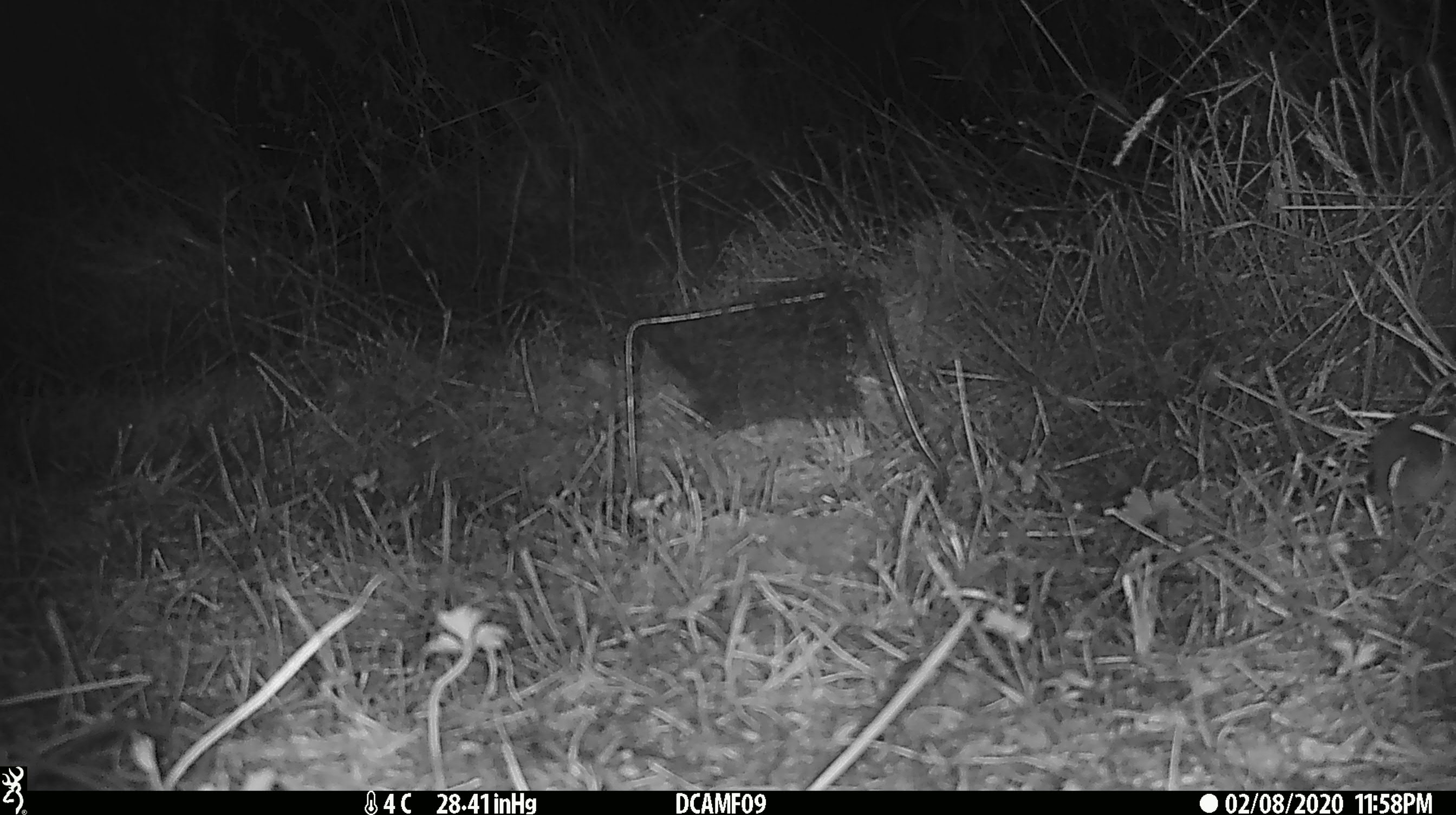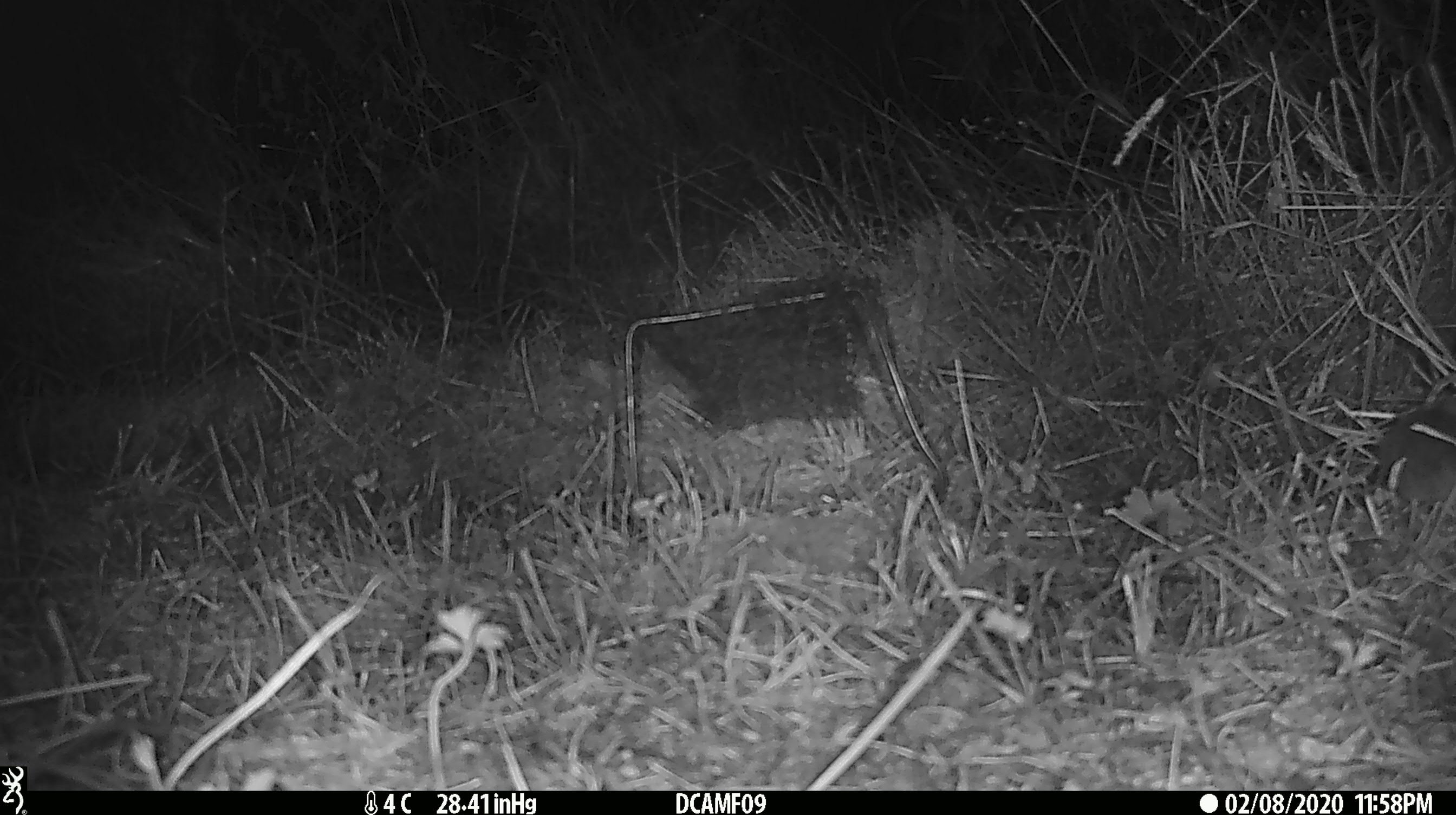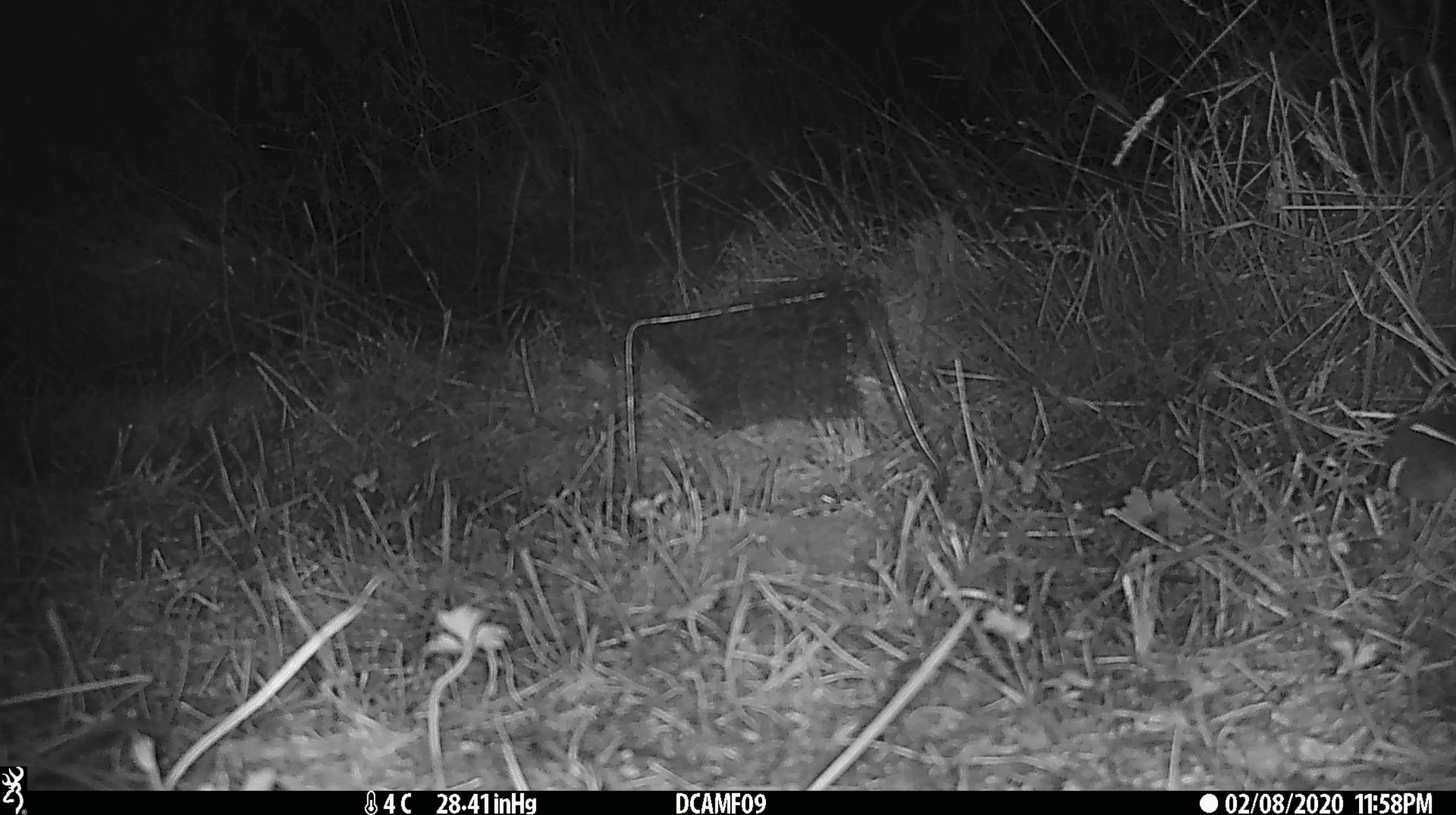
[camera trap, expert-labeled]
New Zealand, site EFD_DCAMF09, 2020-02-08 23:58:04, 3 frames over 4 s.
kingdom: Animalia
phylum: Chordata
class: Mammalia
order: Rodentia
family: Muridae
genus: Mus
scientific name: Mus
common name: mouse